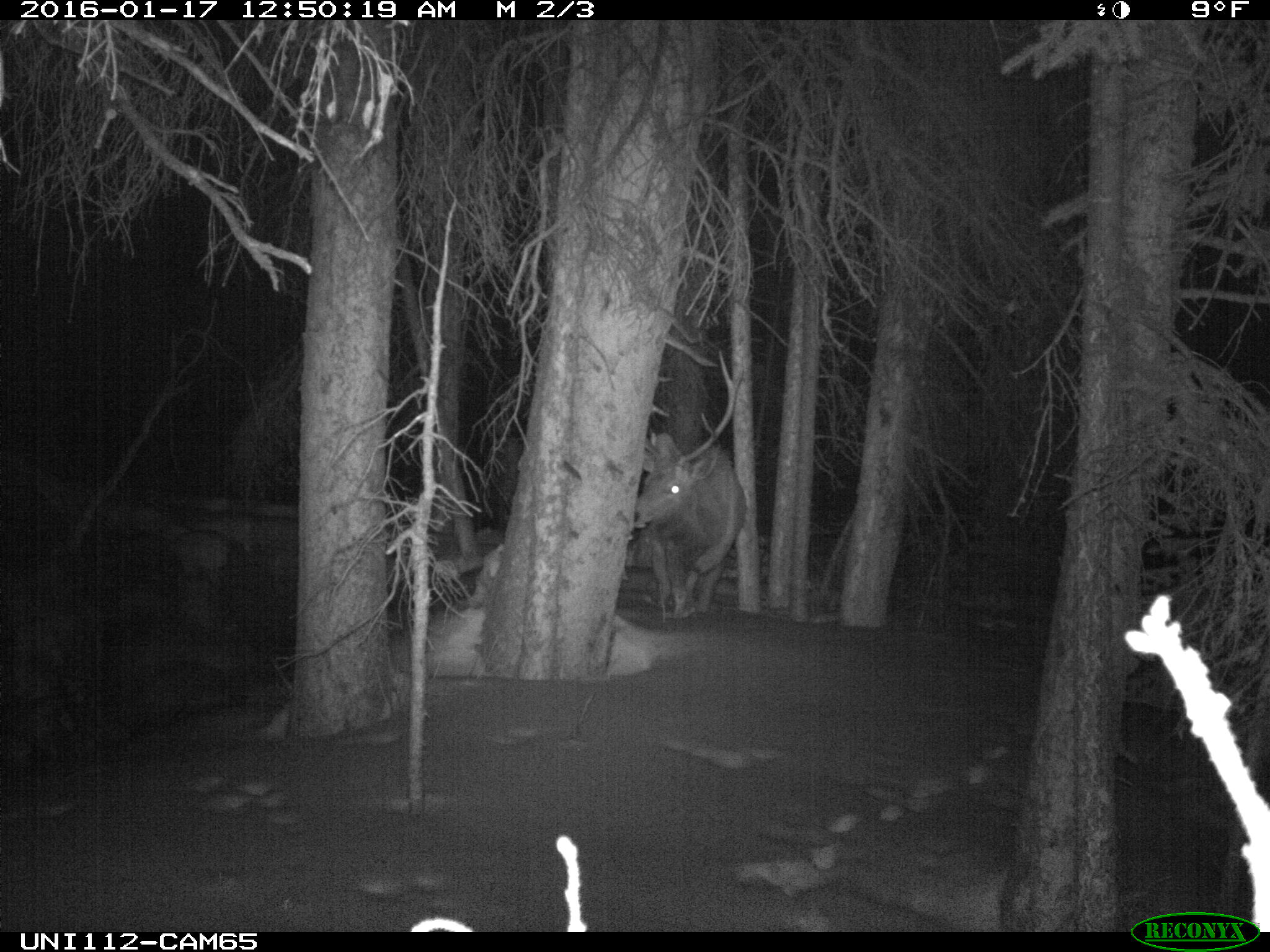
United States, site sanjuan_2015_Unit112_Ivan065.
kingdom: Animalia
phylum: Chordata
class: Mammalia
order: Artiodactyla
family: Cervidae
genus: Cervus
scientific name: Cervus elaphus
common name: red deer